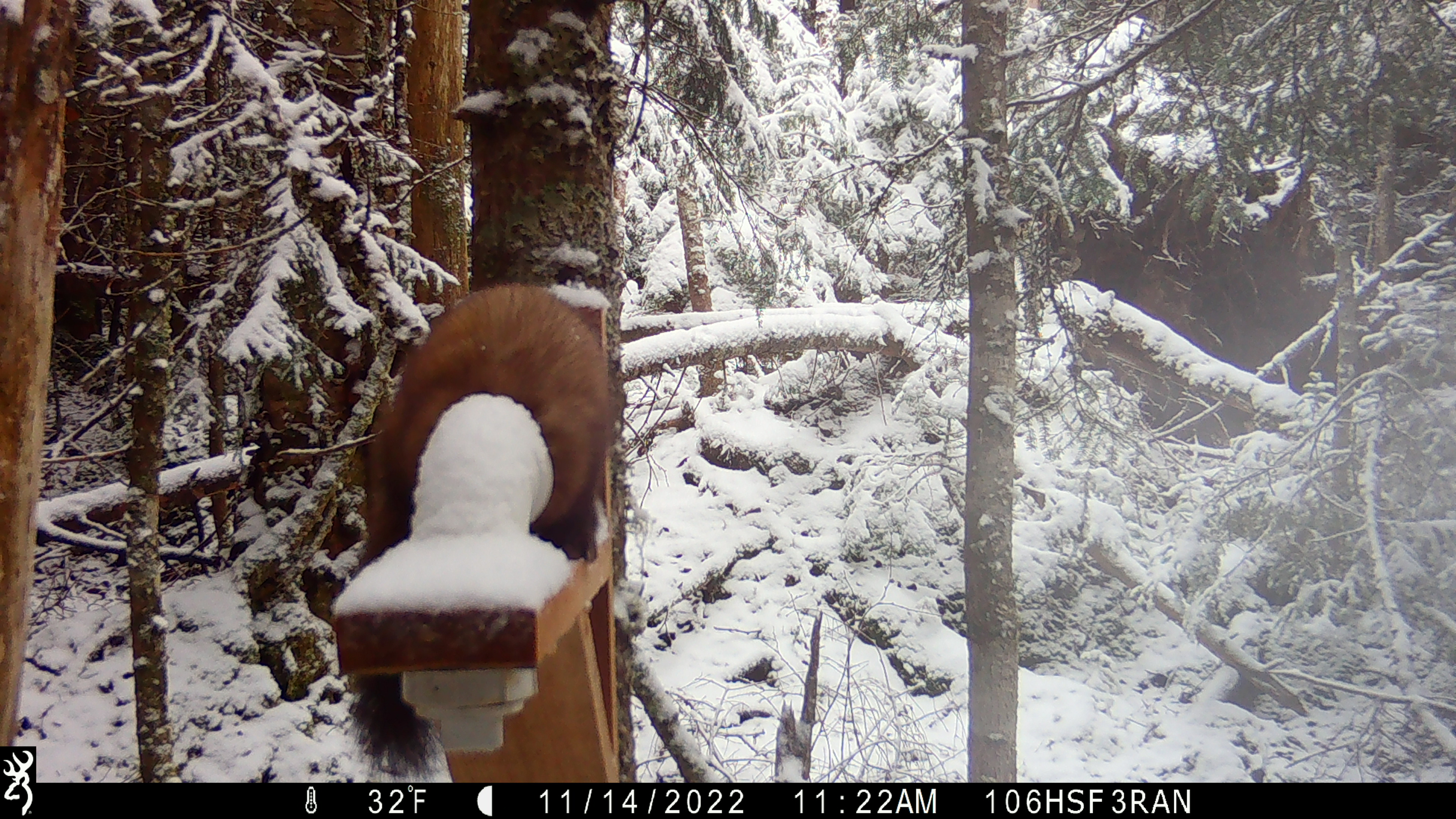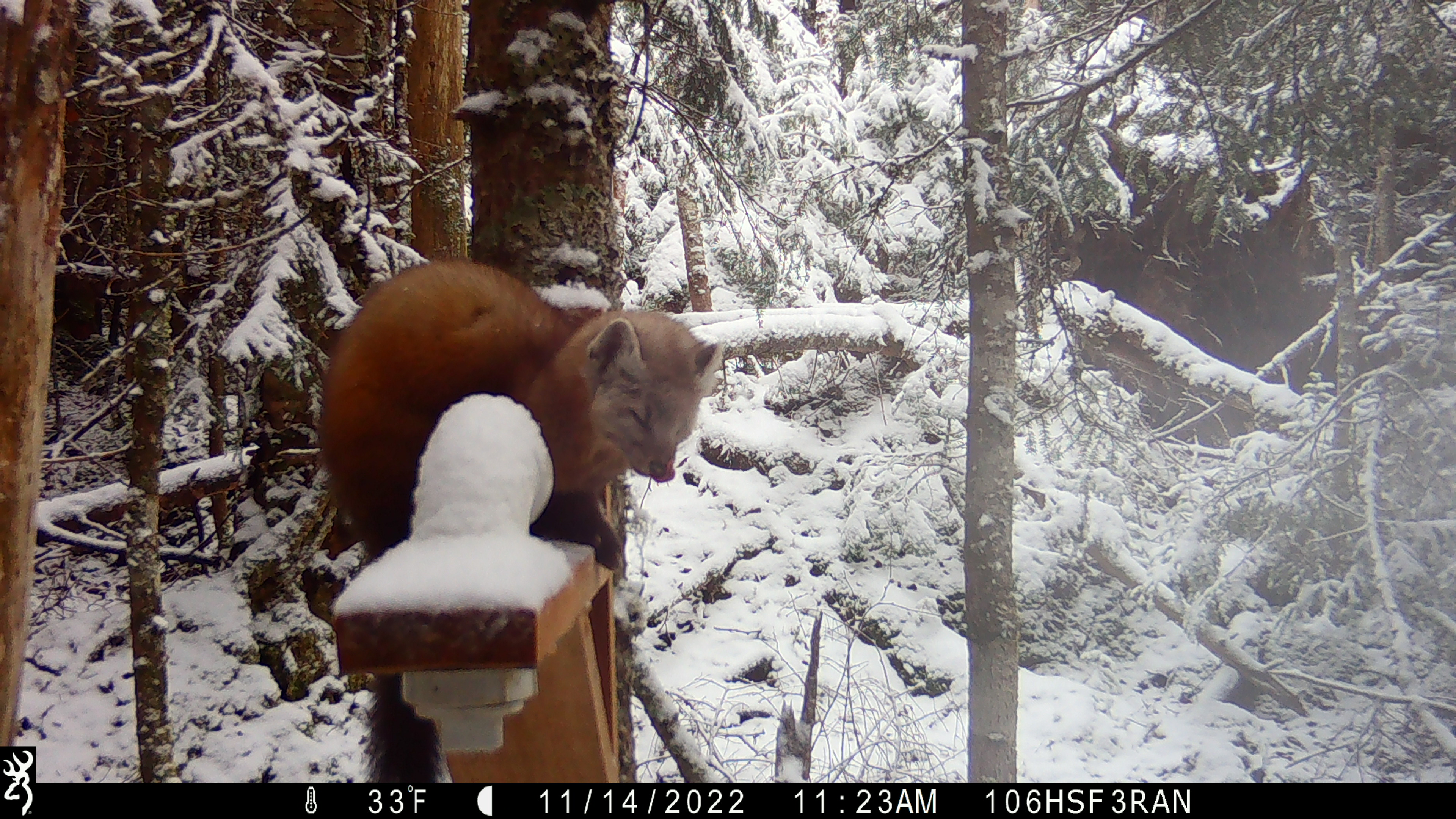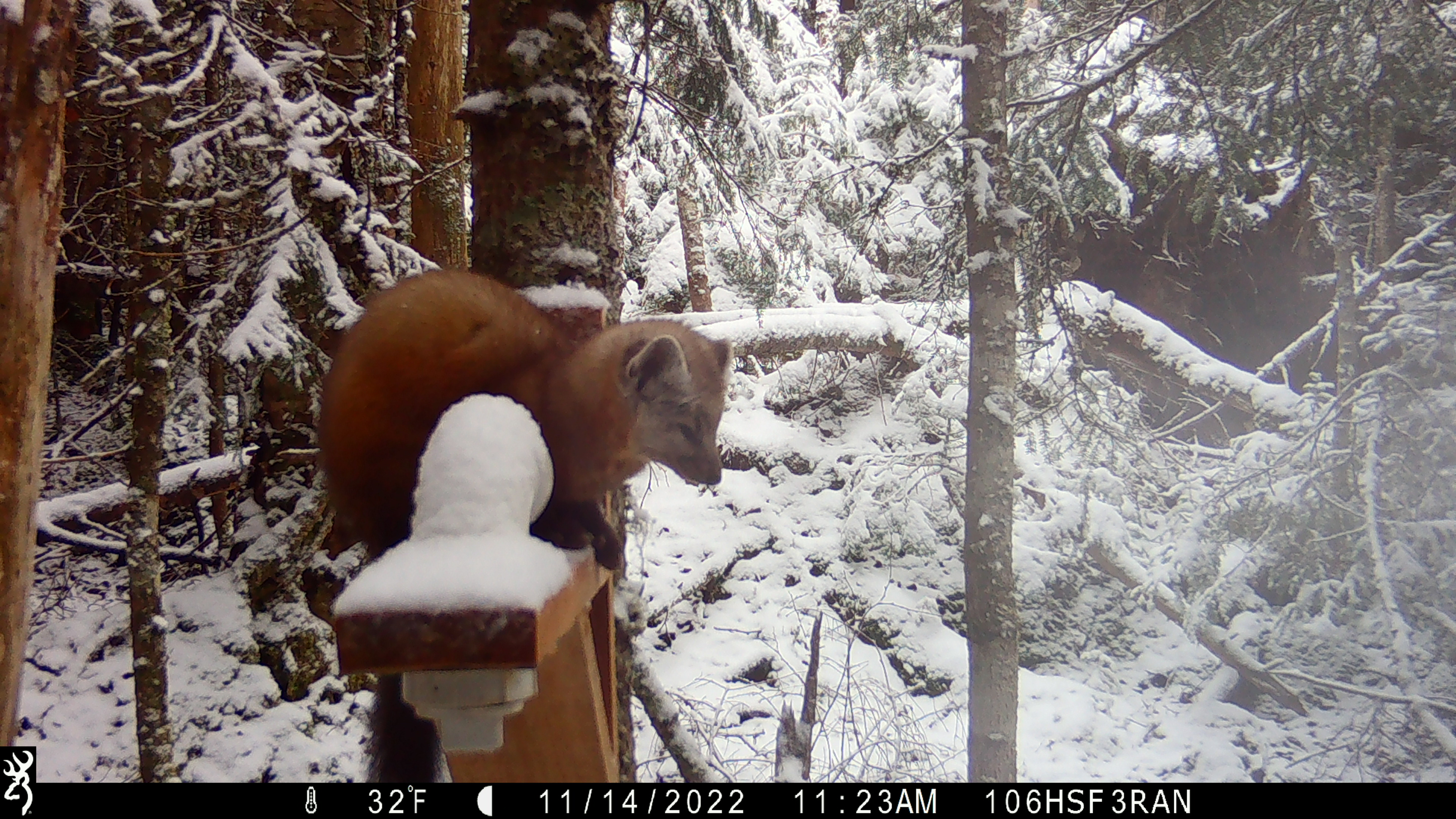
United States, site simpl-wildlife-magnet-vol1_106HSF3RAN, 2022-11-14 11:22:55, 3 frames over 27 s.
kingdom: Animalia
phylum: Chordata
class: Mammalia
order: Carnivora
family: Mustelidae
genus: Martes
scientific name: Martes americana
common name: american marten